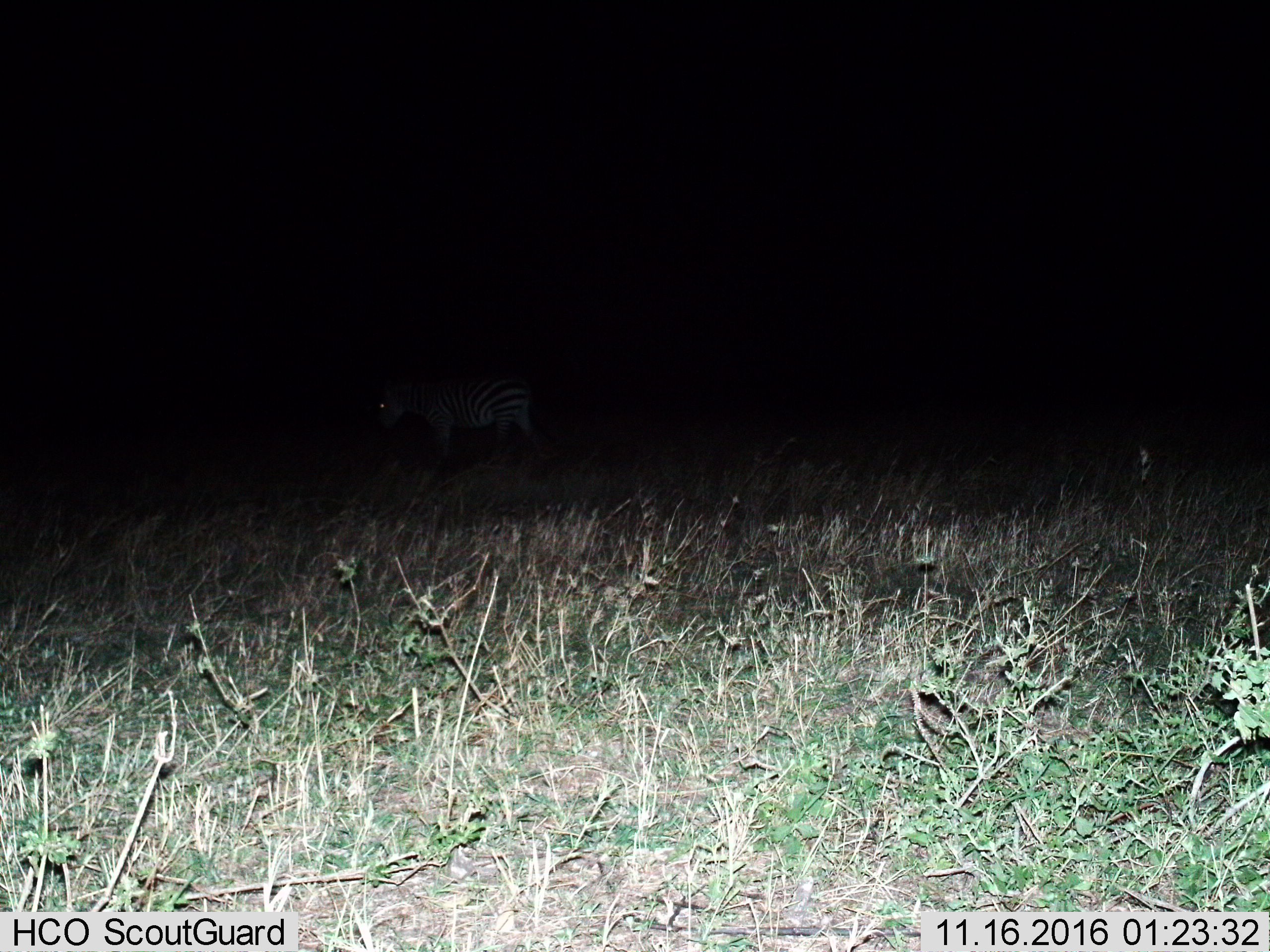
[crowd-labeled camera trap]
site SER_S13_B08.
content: unidentified animal